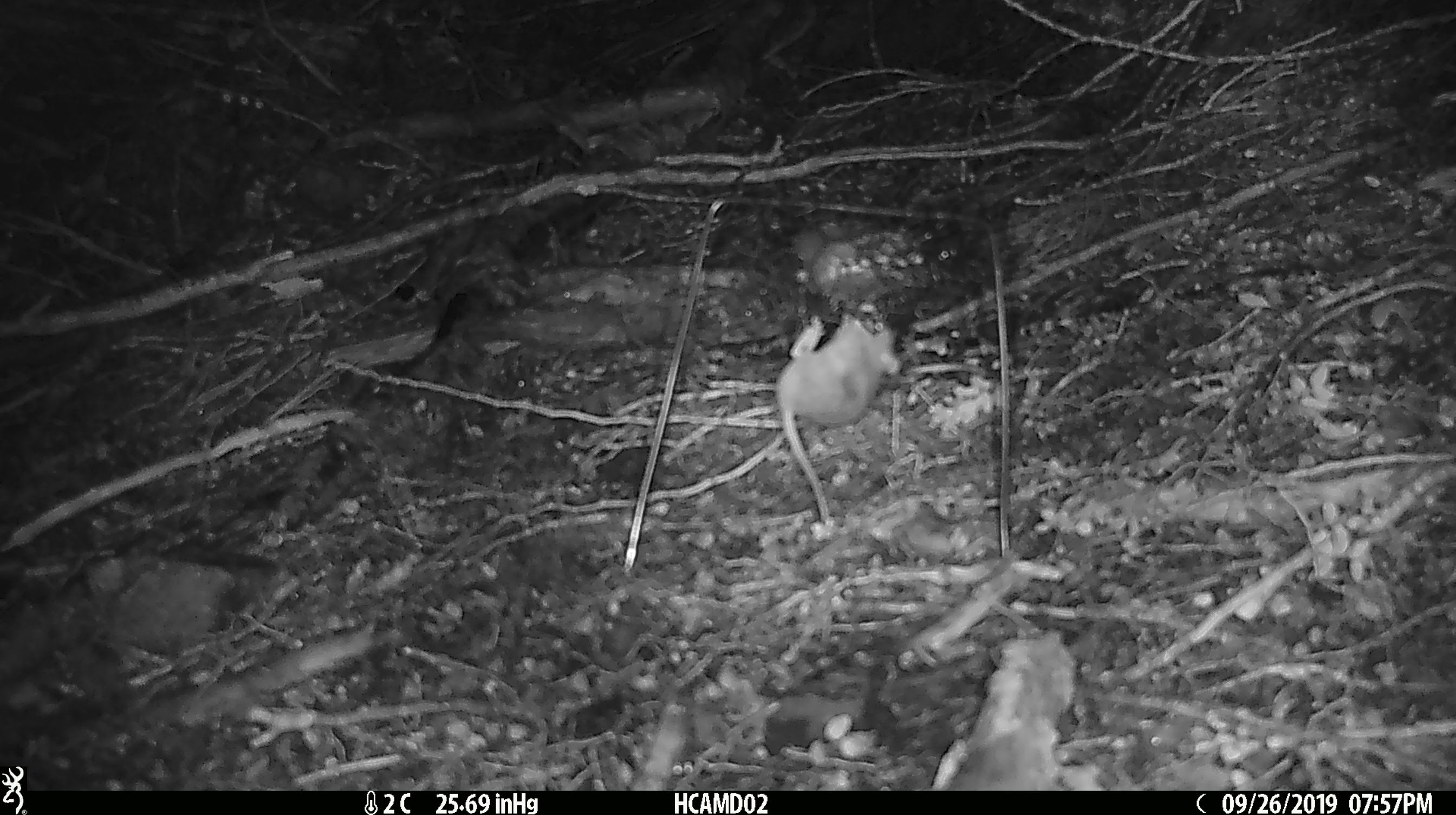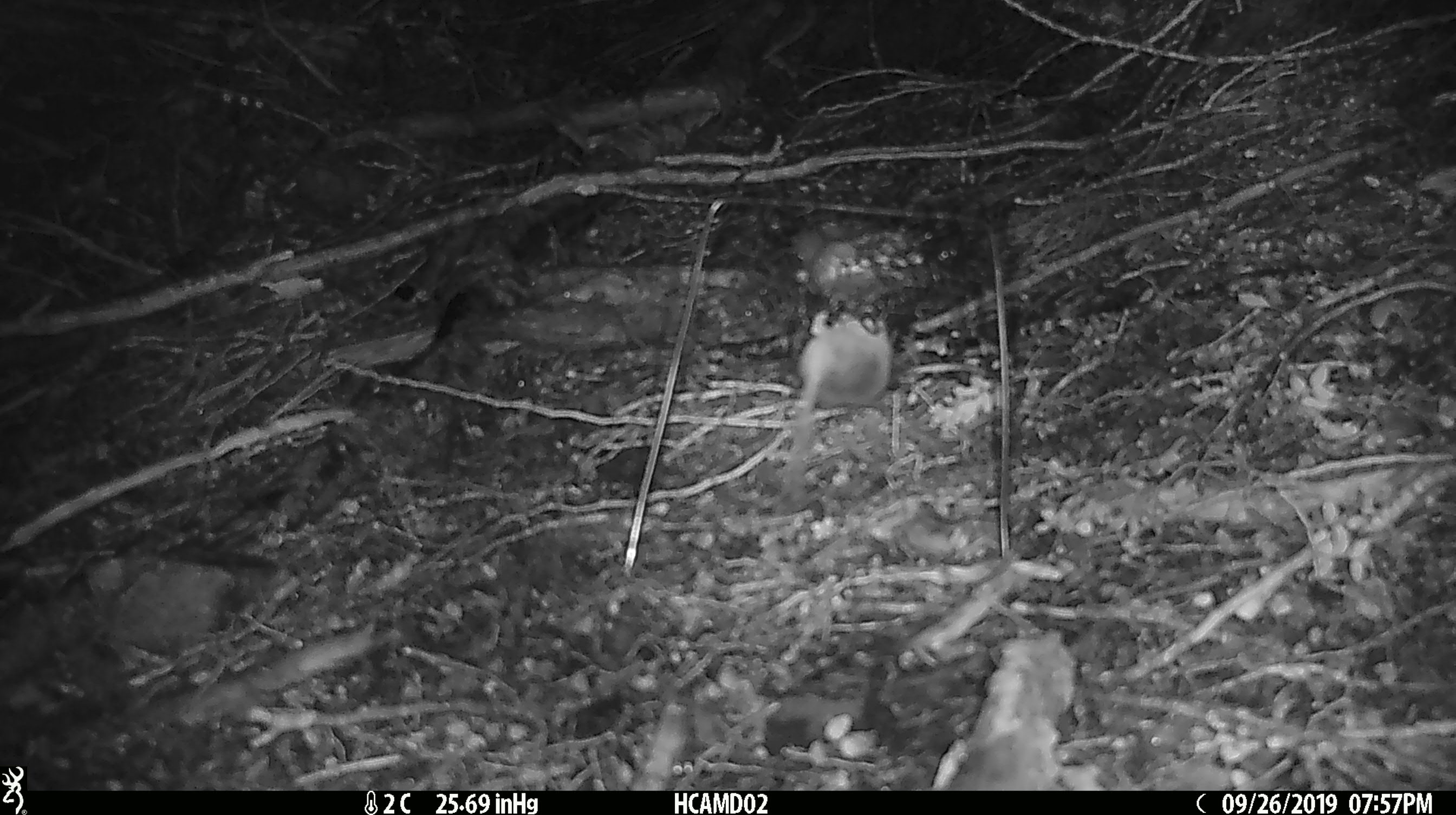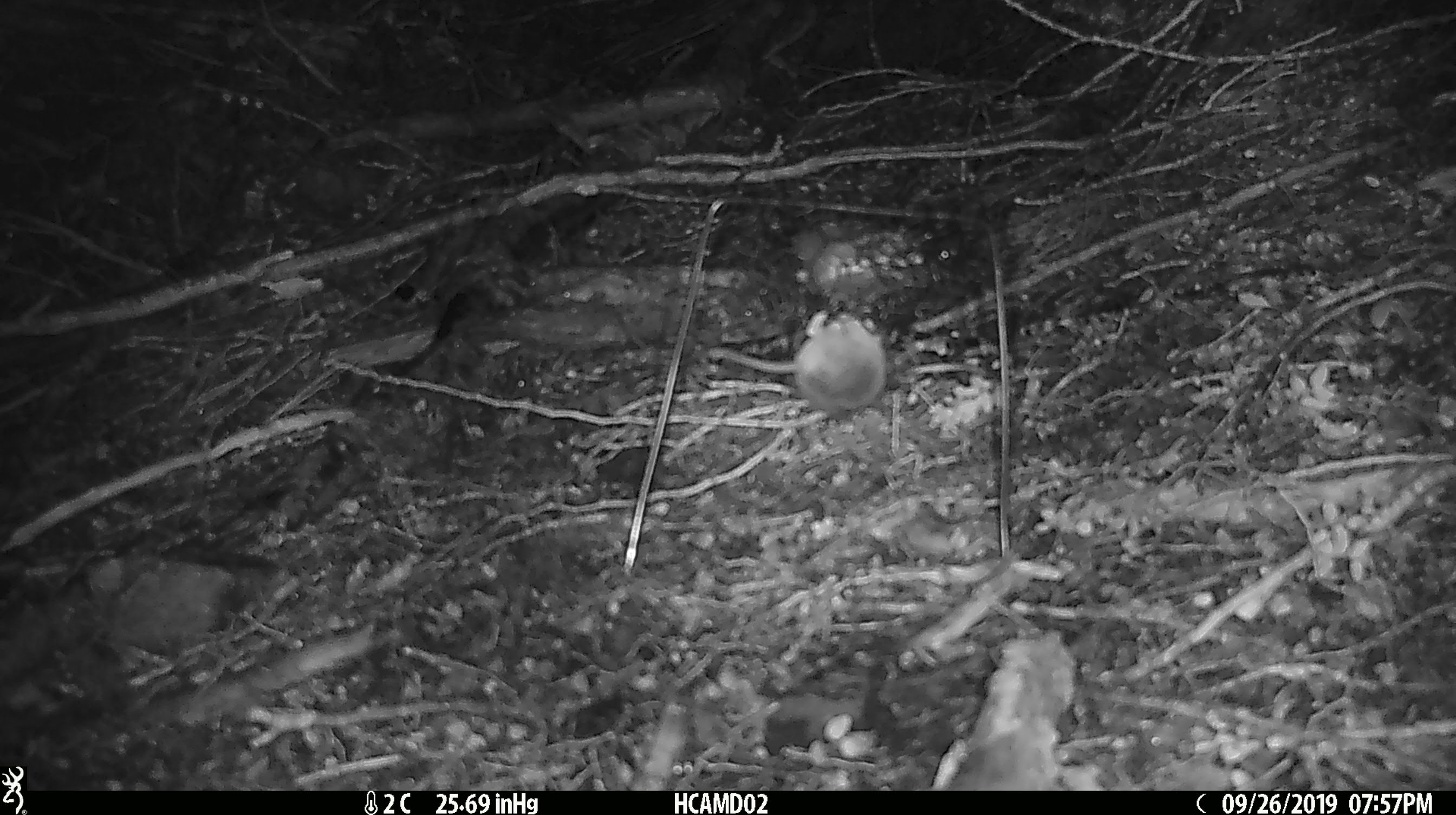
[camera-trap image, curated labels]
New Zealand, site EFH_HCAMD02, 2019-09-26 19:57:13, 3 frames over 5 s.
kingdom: Animalia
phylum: Chordata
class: Mammalia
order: Rodentia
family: Muridae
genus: Mus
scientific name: Mus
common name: mouse